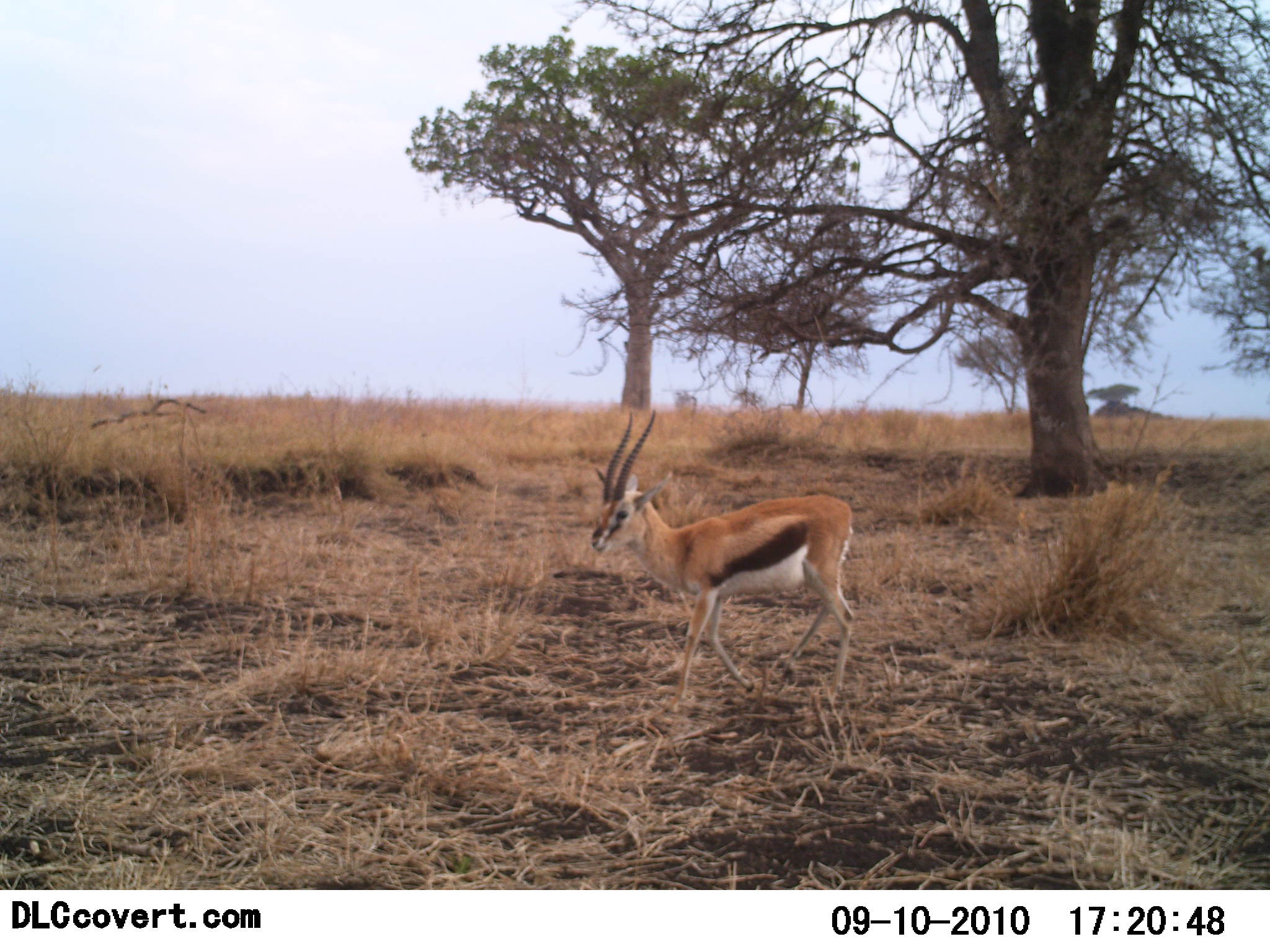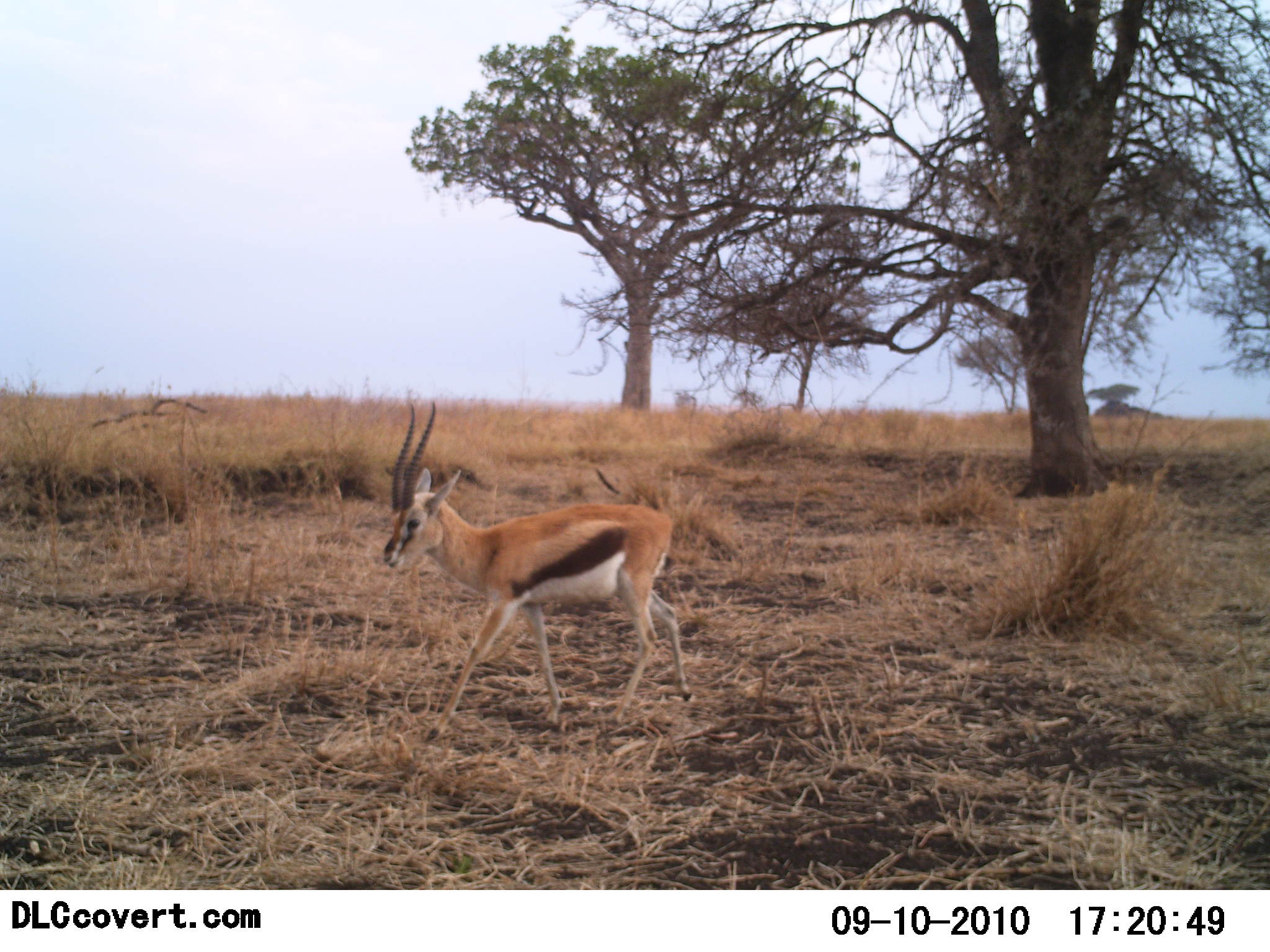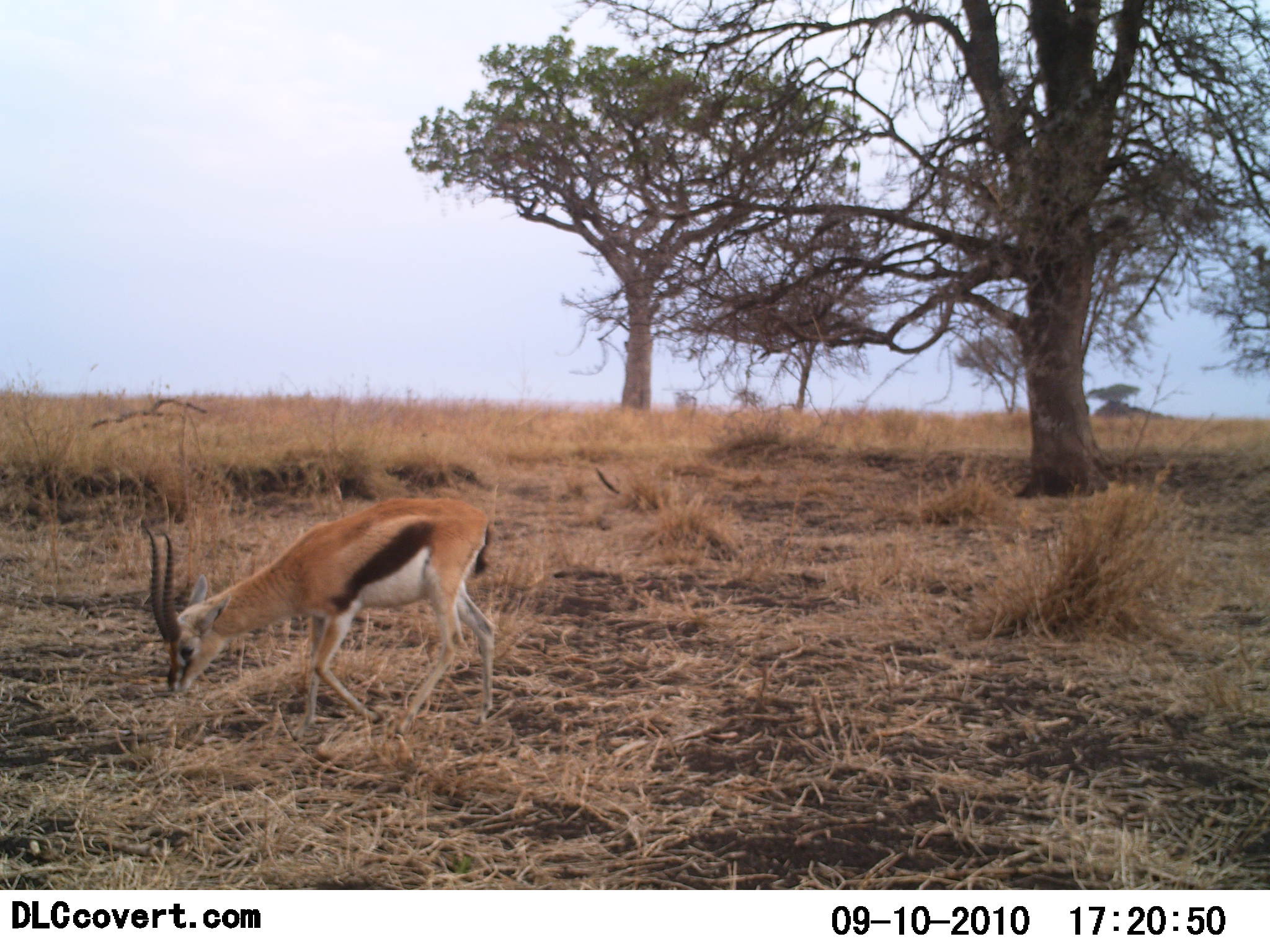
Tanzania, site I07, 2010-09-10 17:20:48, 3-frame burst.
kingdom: Animalia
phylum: Chordata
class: Mammalia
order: Artiodactyla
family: Bovidae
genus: Eudorcas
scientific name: Eudorcas thomsonii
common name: thomson's gazelle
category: gazellethomsons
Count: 1.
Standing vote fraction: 0%.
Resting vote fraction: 0%.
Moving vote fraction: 100%.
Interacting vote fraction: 0%.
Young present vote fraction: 0%.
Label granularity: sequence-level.